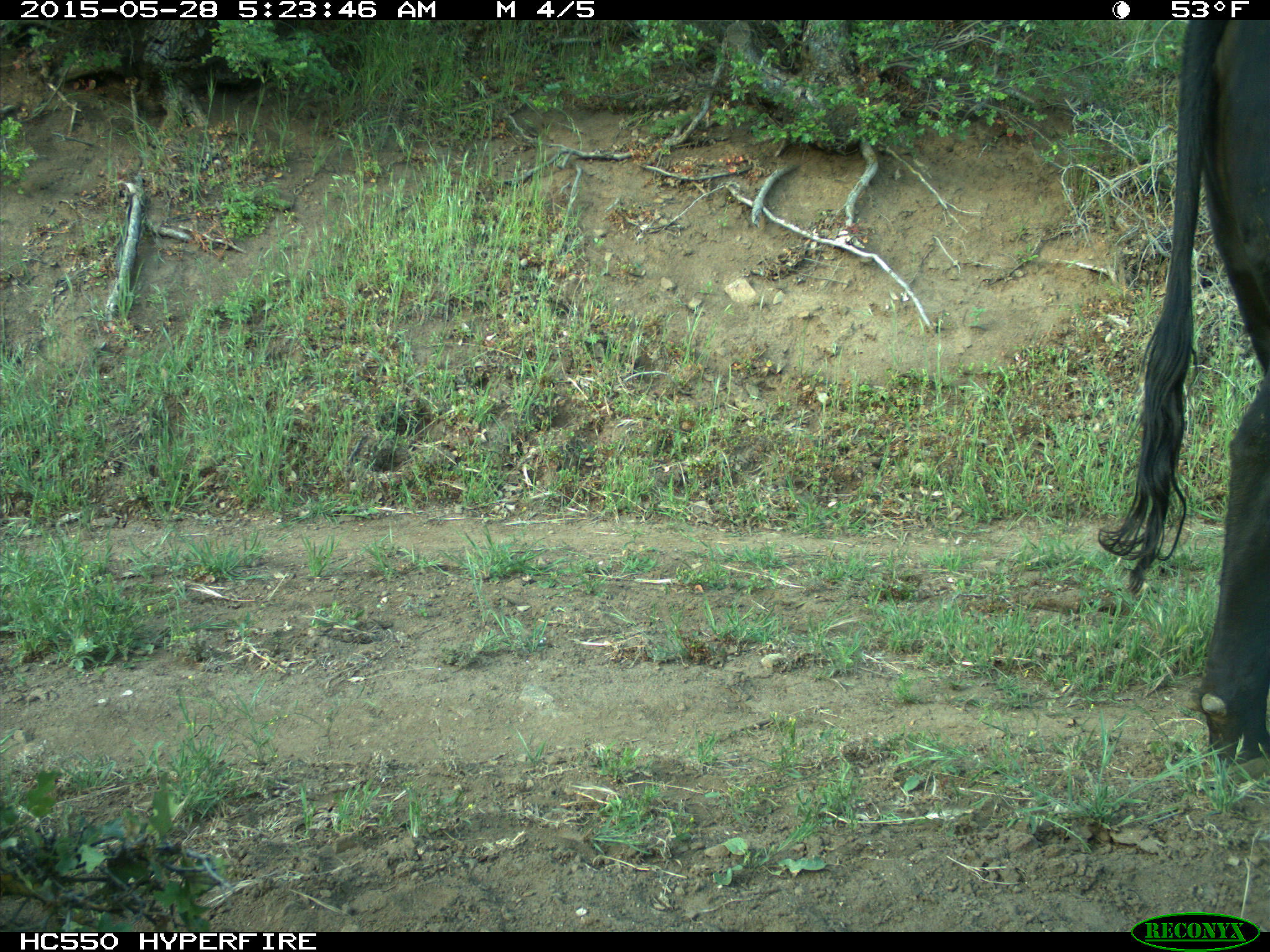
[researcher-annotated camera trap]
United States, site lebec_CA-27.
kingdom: Animalia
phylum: Chordata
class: Mammalia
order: Artiodactyla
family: Bovidae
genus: Bos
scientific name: Bos taurus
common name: domestic cow